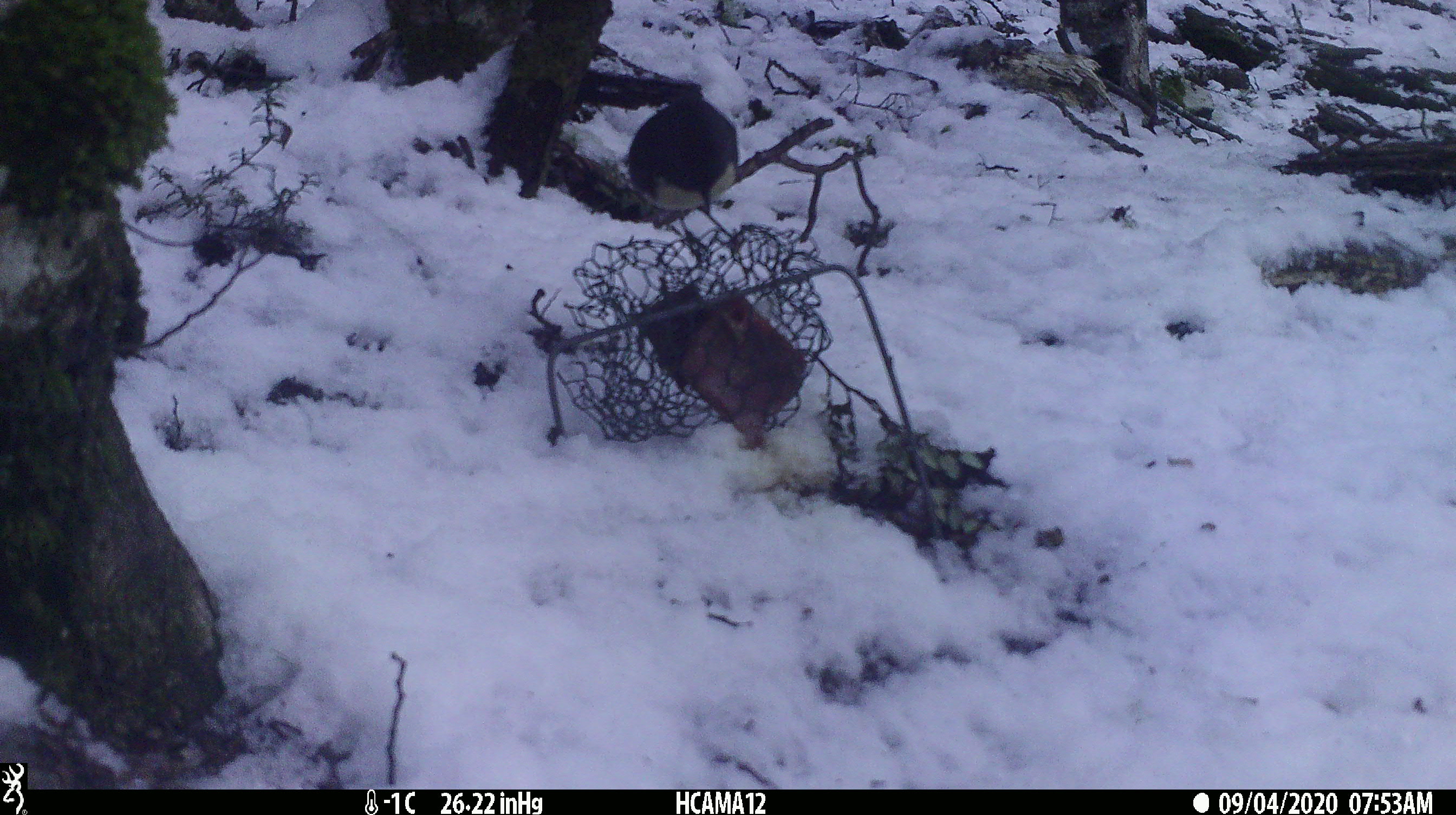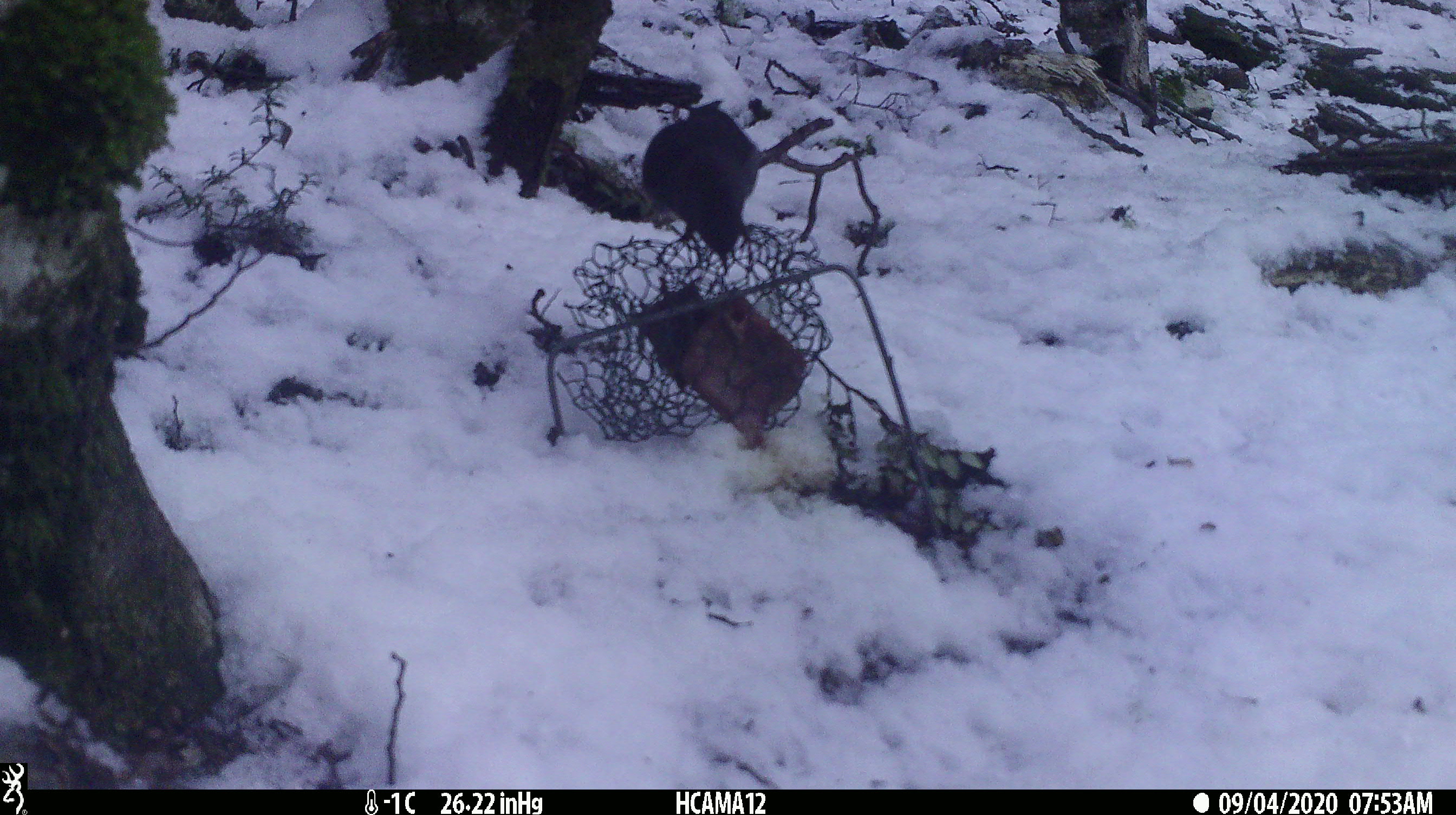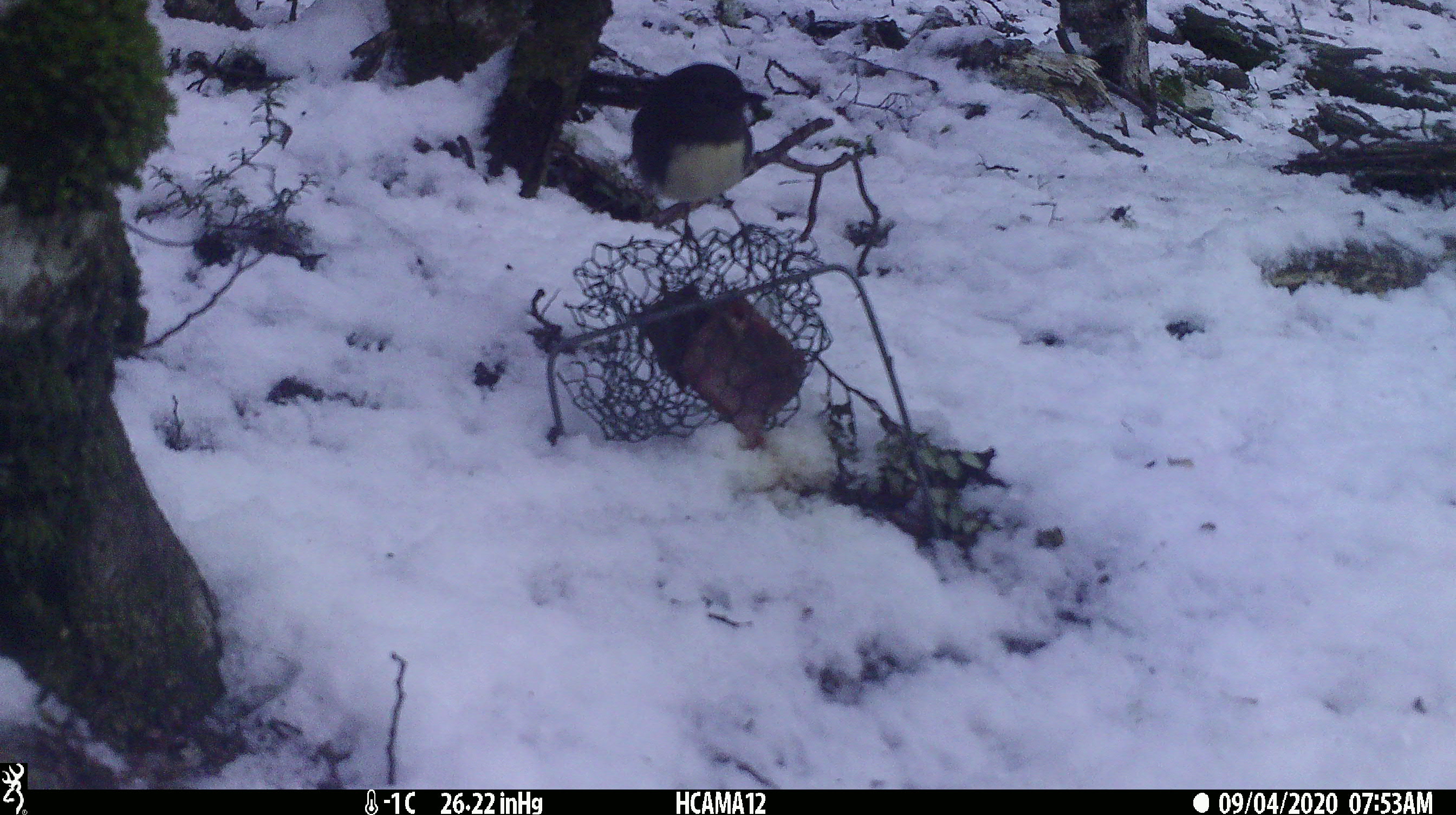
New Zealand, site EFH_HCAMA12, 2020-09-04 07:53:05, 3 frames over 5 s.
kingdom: Animalia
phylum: Chordata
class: Aves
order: Passeriformes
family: Petroicidae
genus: Petroica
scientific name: Petroica australis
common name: new zealand robin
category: robin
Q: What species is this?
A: Robin (new zealand robin) (Petroica australis).